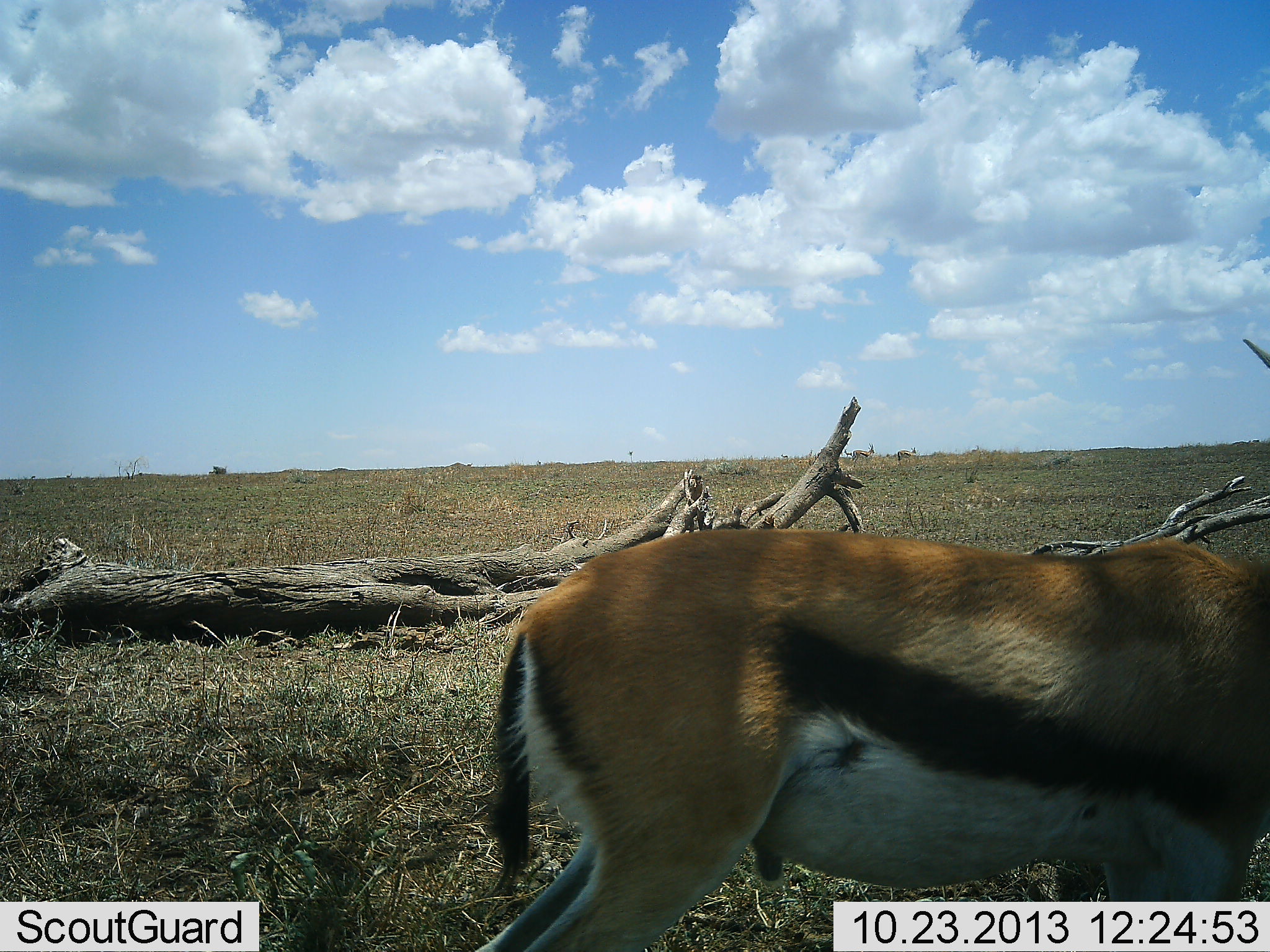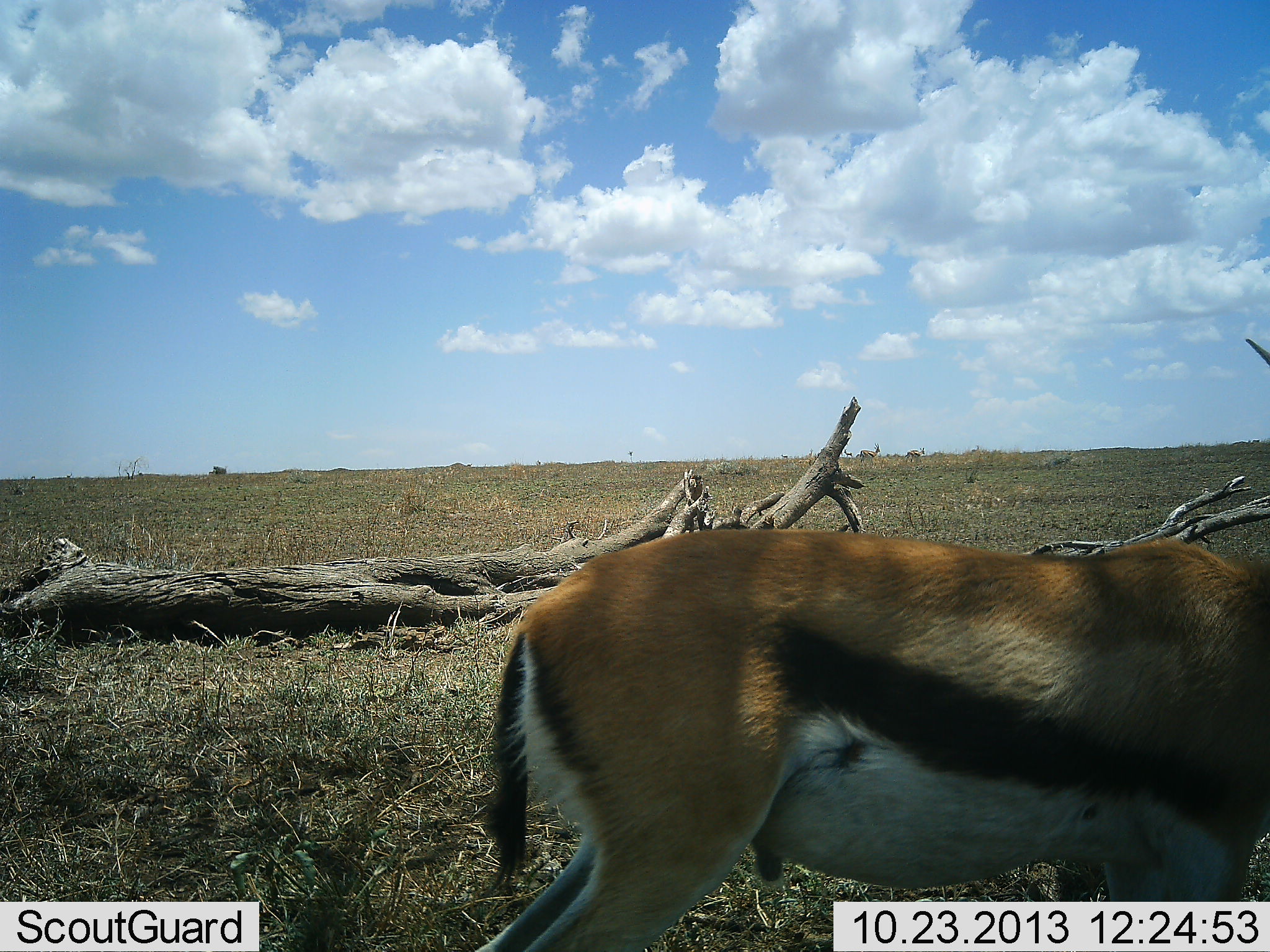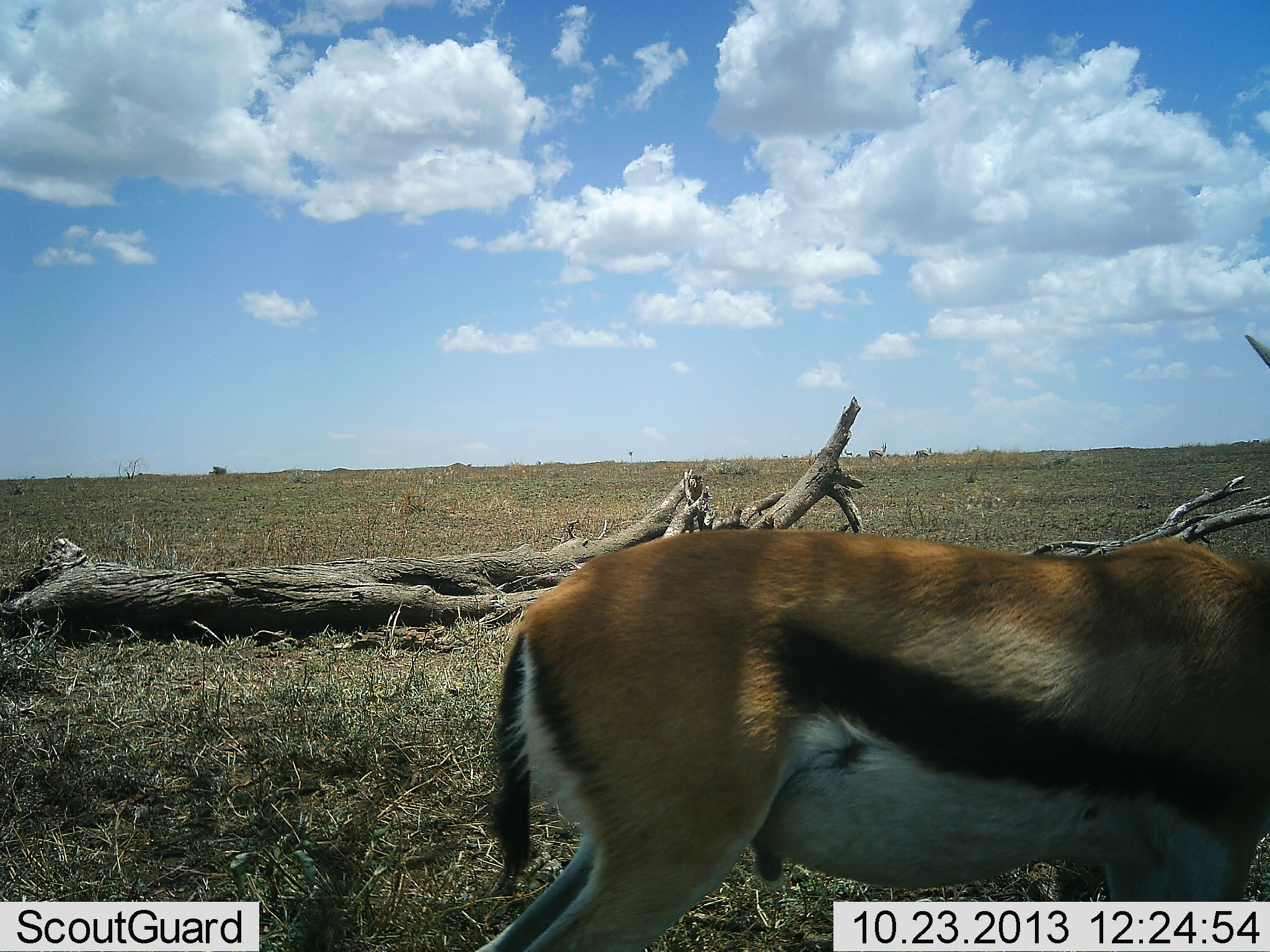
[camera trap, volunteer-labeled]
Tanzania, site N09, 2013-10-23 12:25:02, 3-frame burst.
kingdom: Animalia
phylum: Chordata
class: Mammalia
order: Artiodactyla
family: Bovidae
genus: Eudorcas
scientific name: Eudorcas thomsonii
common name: thomson's gazelle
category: gazellethomsons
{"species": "gazellethomsons (thomson's gazelle) (Eudorcas thomsonii)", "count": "1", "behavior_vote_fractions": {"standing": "100%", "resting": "0%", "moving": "28%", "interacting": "0%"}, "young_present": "0%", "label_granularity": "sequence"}